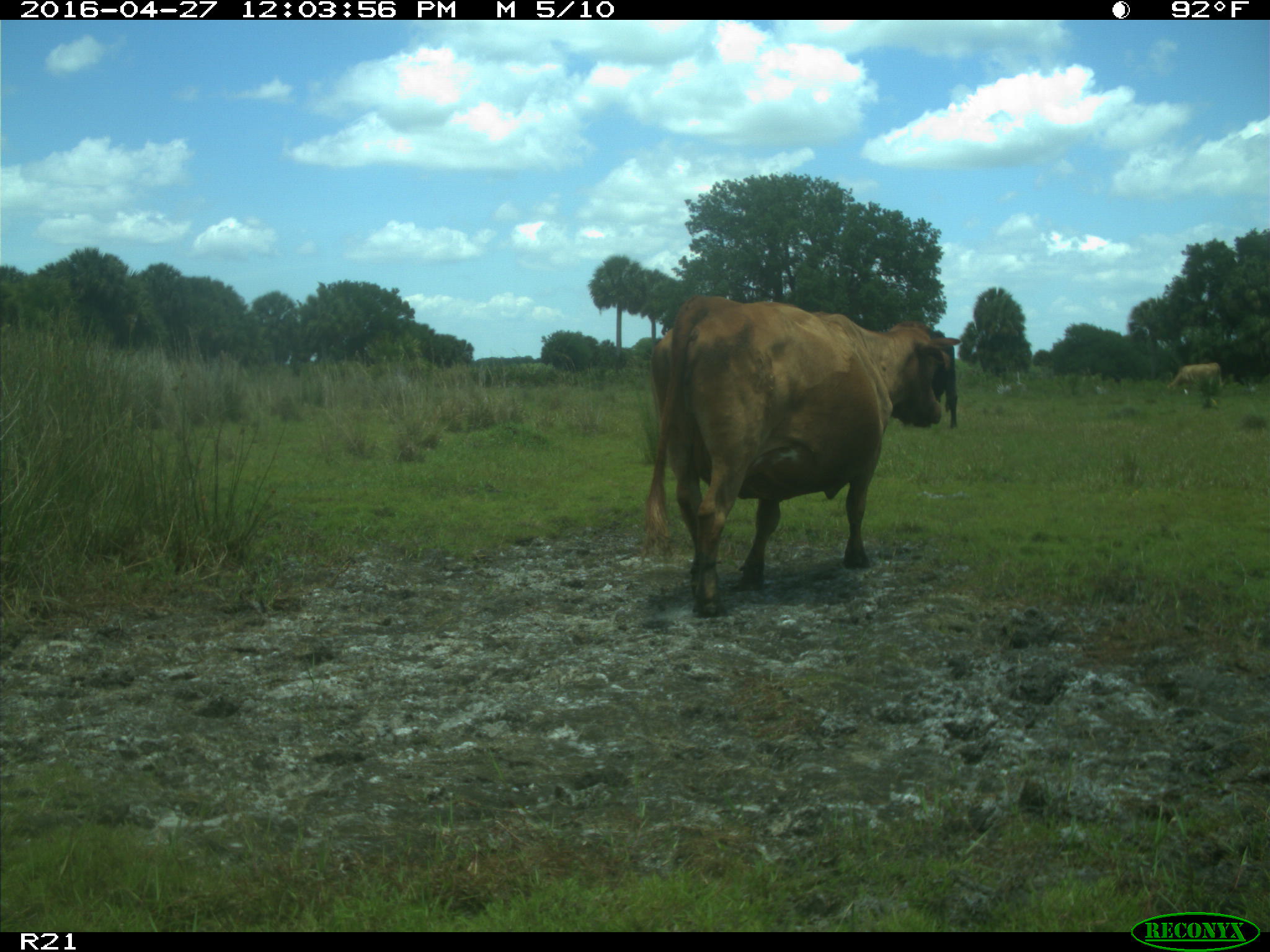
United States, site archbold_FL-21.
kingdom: Animalia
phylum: Chordata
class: Mammalia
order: Artiodactyla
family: Bovidae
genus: Bos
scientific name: Bos taurus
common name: domestic cow